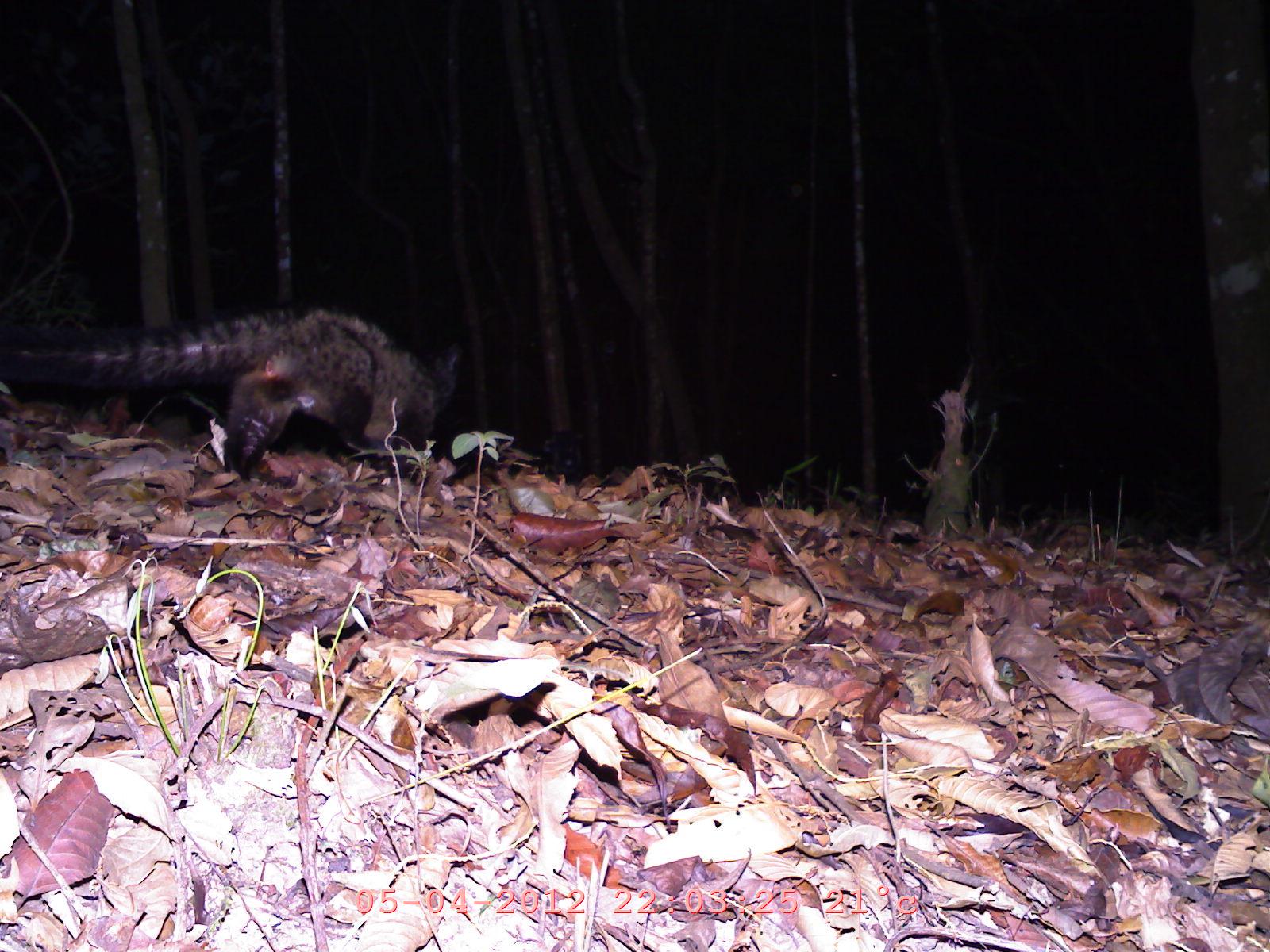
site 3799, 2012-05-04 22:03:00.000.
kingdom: Animalia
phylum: Chordata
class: Mammalia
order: Carnivora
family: Viverridae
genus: Paradoxurus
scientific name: Paradoxurus hermaphroditus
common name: asian palm civet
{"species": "Paradoxurus hermaphroditus (asian palm civet)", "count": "1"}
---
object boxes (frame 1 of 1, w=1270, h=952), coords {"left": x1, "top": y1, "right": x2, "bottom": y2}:
paradoxurus hermaphroditus: {"left": 0, "top": 298, "right": 464, "bottom": 480}